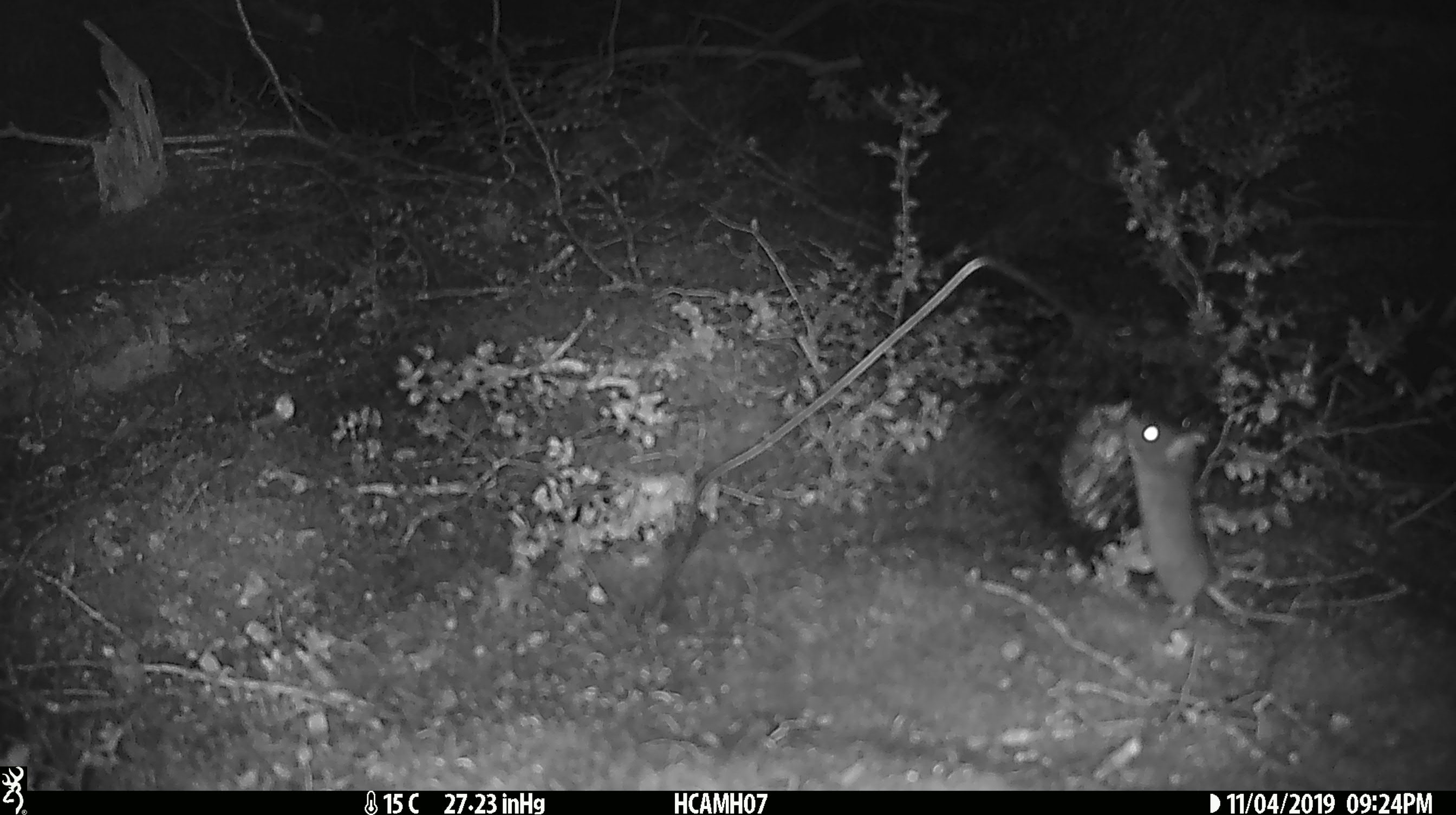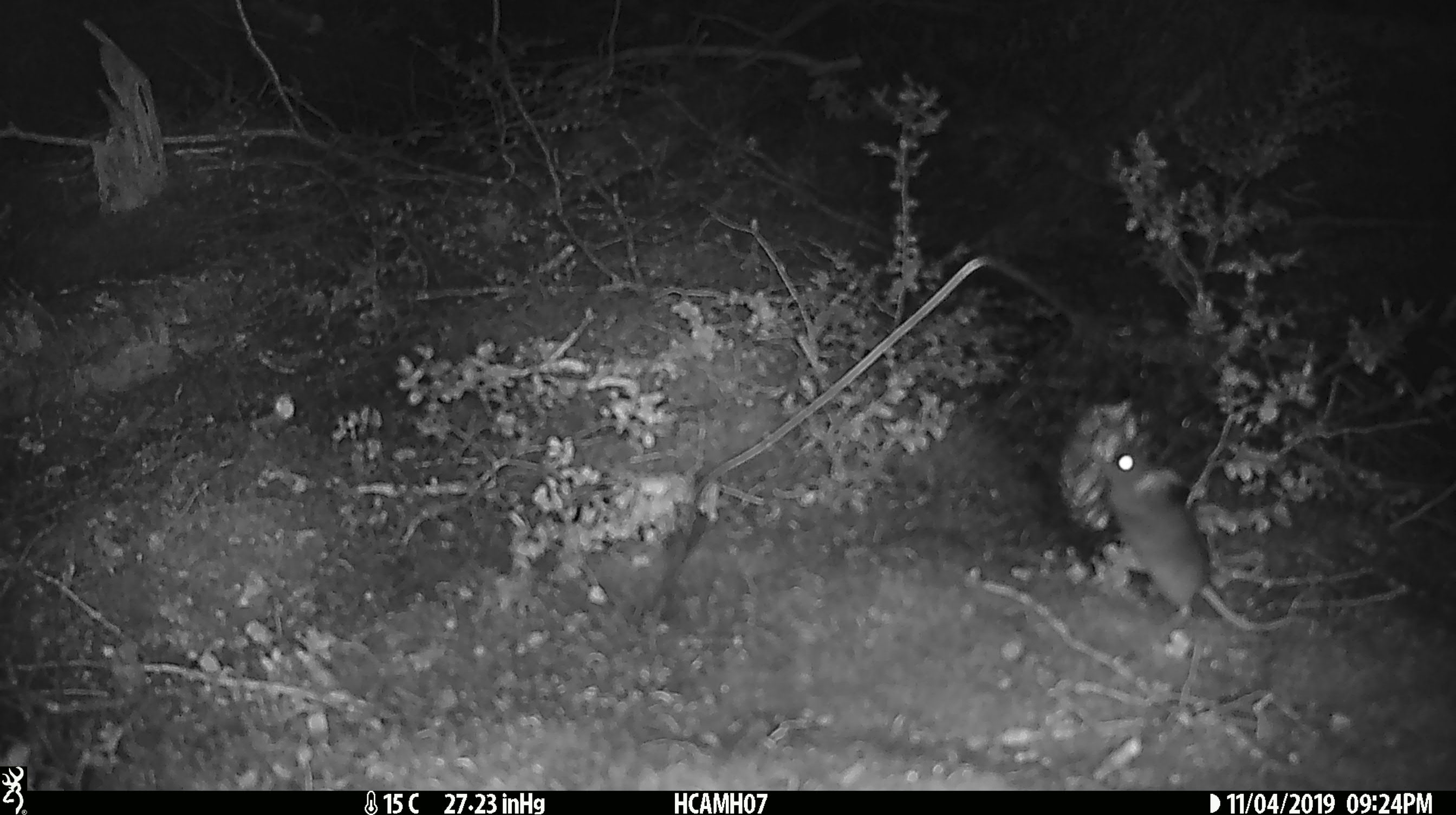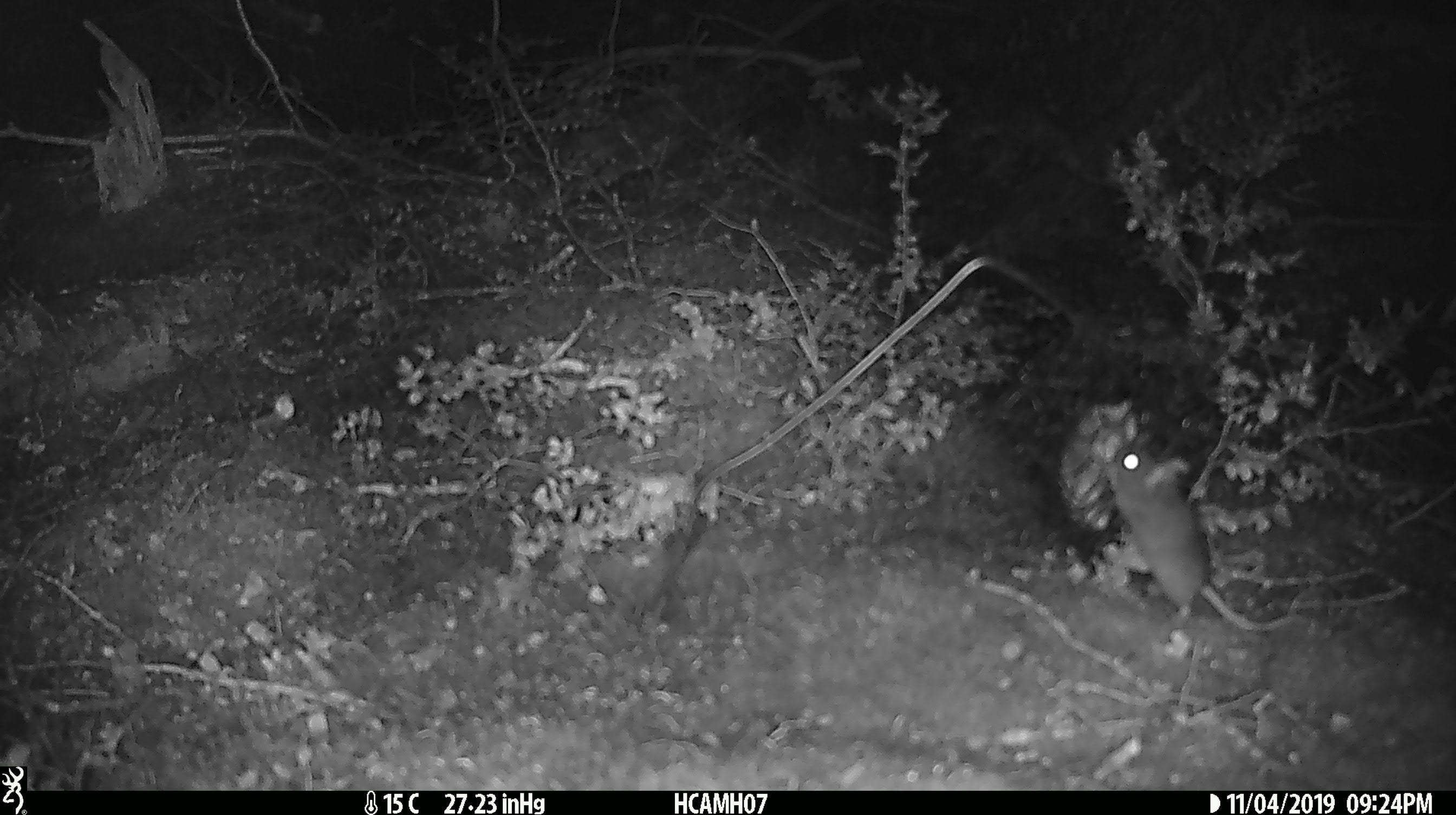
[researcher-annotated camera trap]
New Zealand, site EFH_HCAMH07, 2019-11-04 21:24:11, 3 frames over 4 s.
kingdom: Animalia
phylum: Chordata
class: Mammalia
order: Rodentia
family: Muridae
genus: Mus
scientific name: Mus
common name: mouse